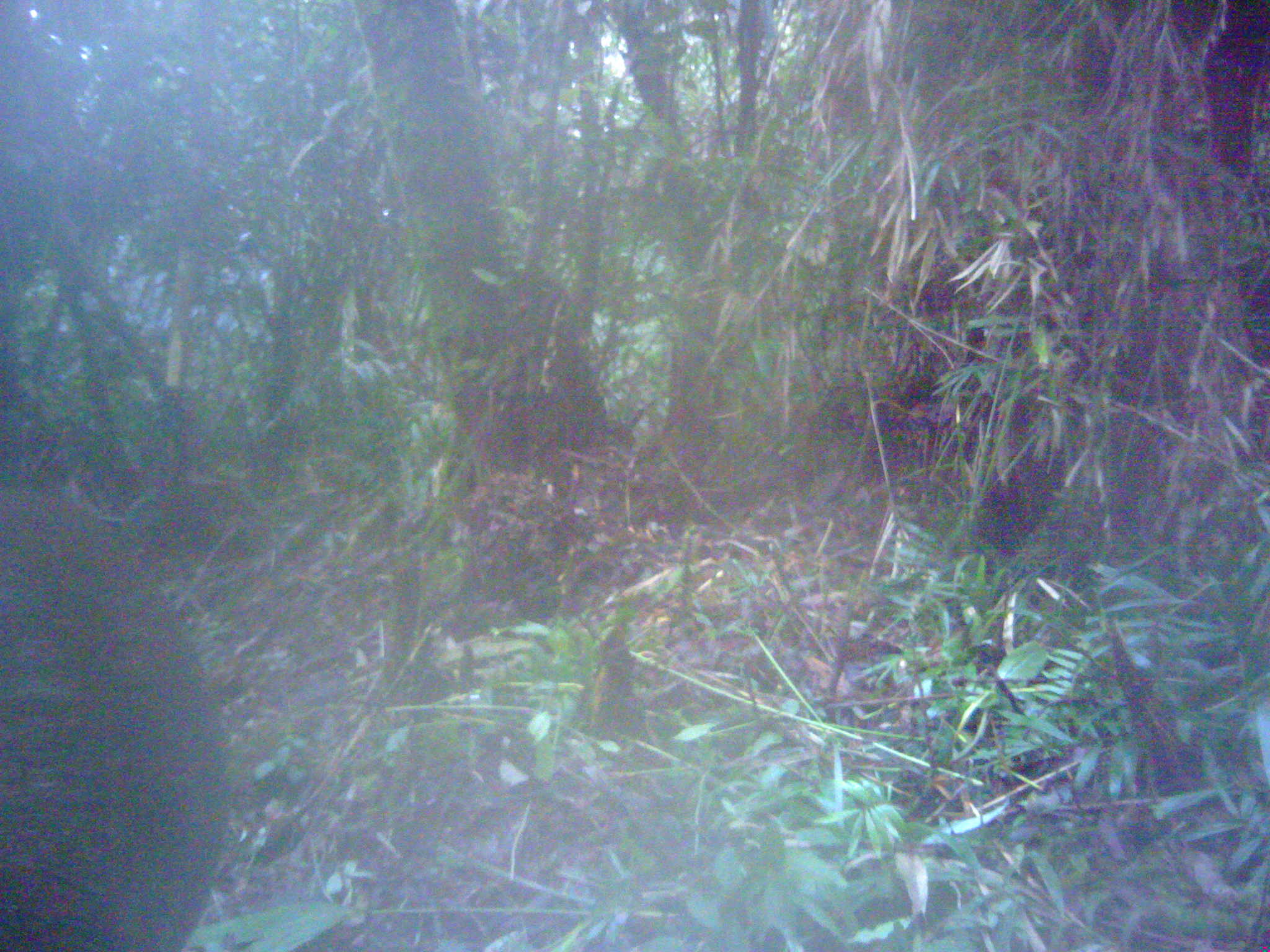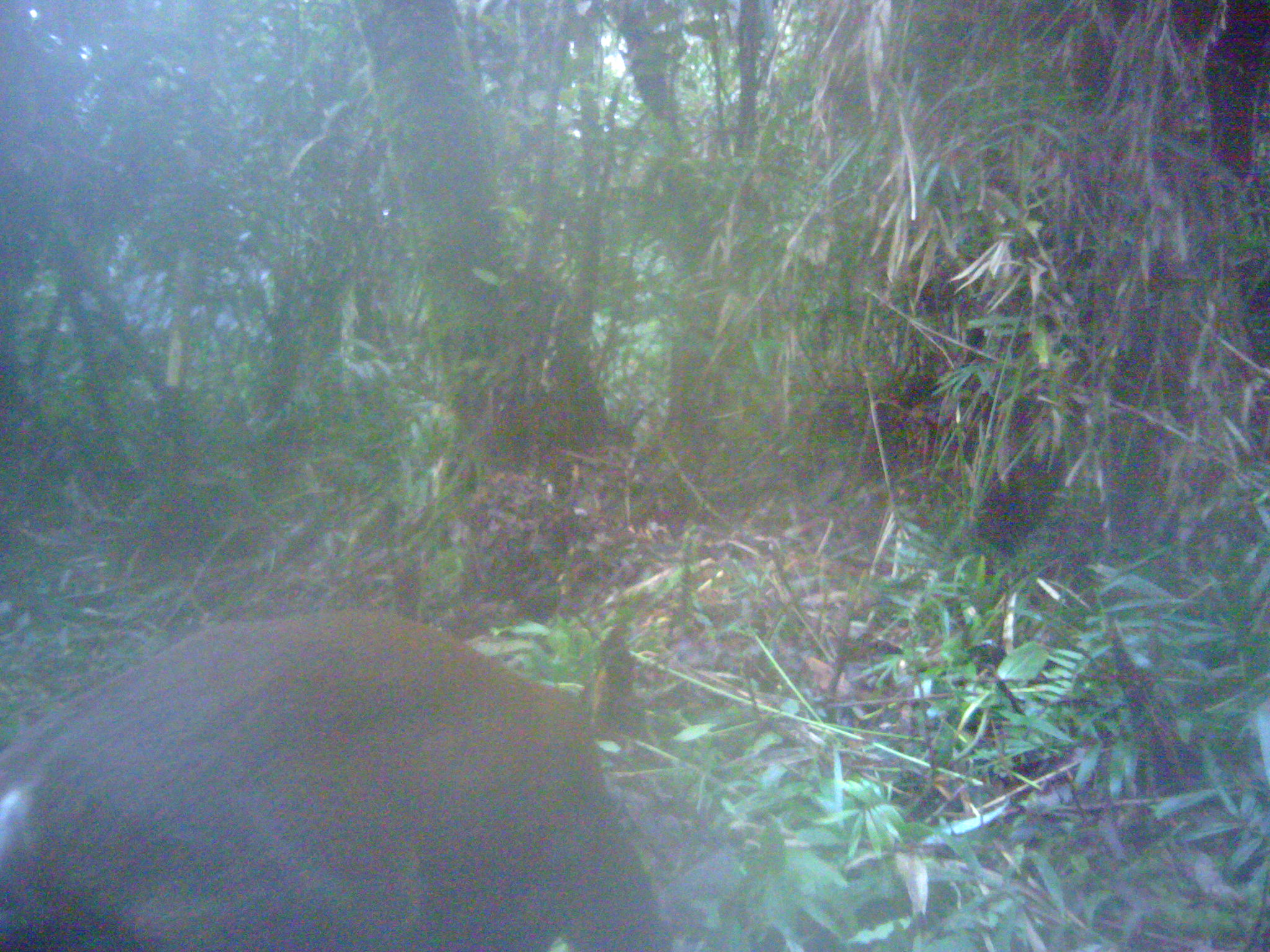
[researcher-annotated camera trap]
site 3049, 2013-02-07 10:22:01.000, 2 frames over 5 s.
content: unidentified animal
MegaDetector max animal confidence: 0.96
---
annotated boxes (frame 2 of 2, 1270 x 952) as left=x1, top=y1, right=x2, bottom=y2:
unidentifiable: left=0, top=609, right=668, bottom=952